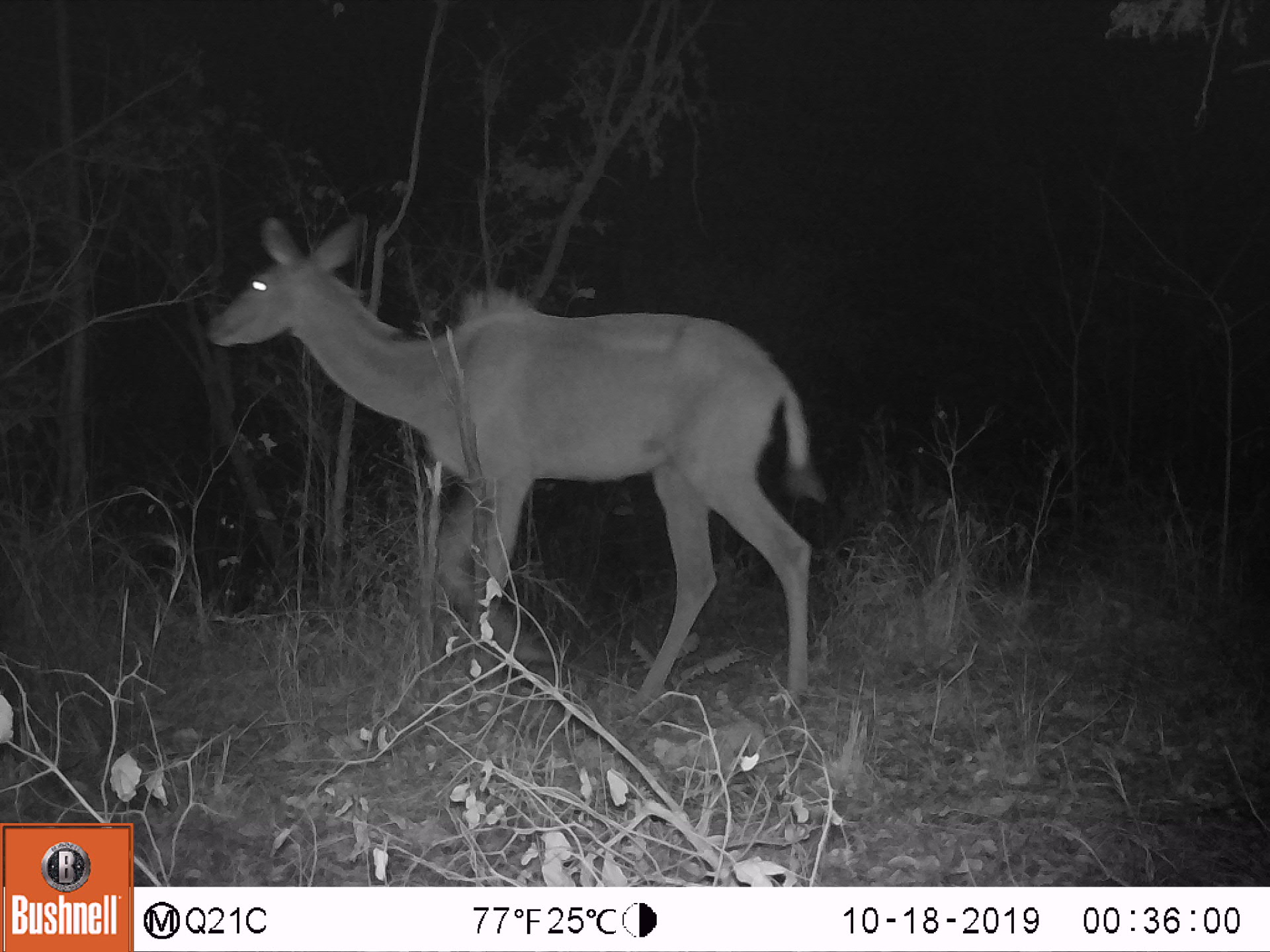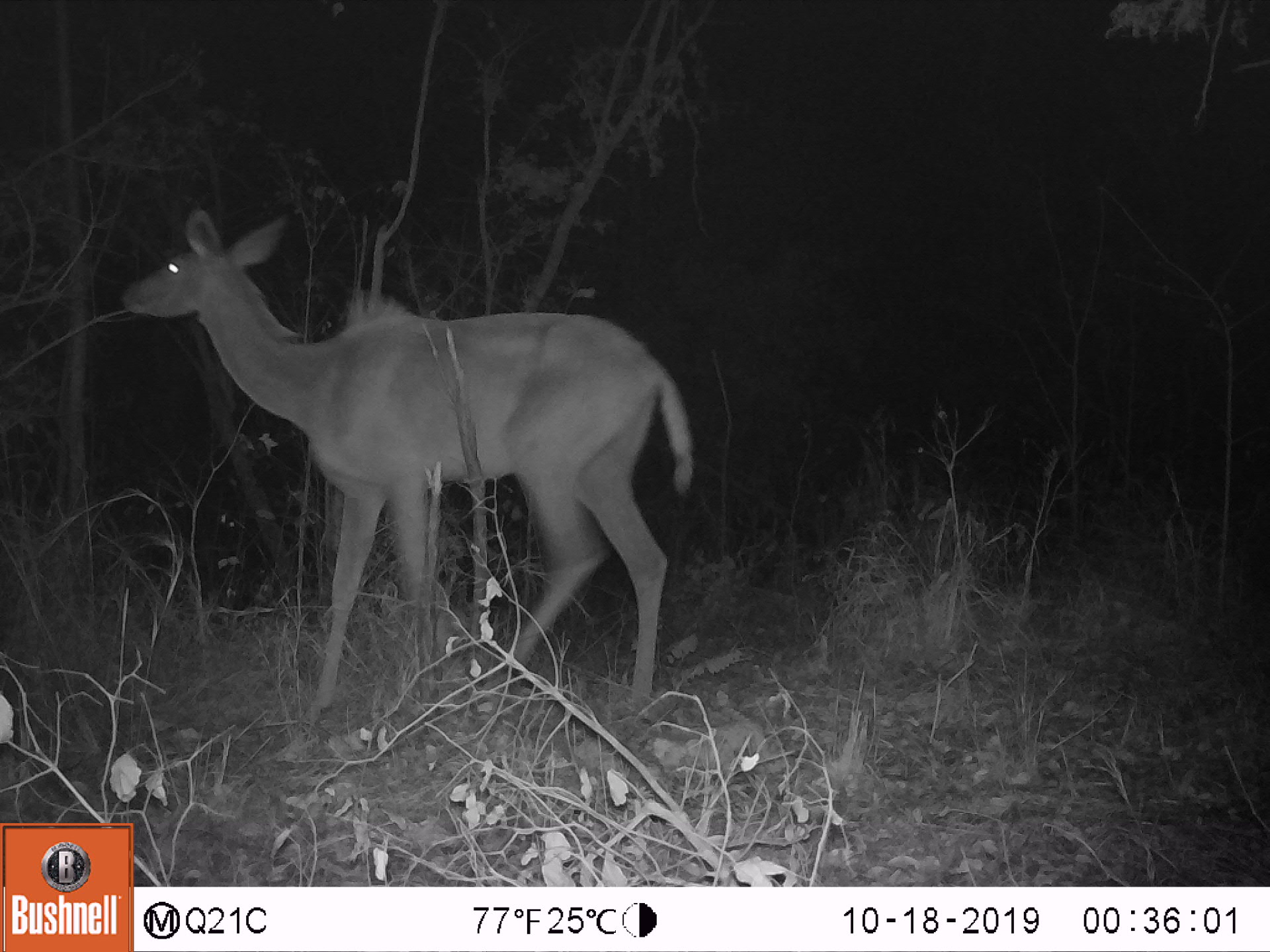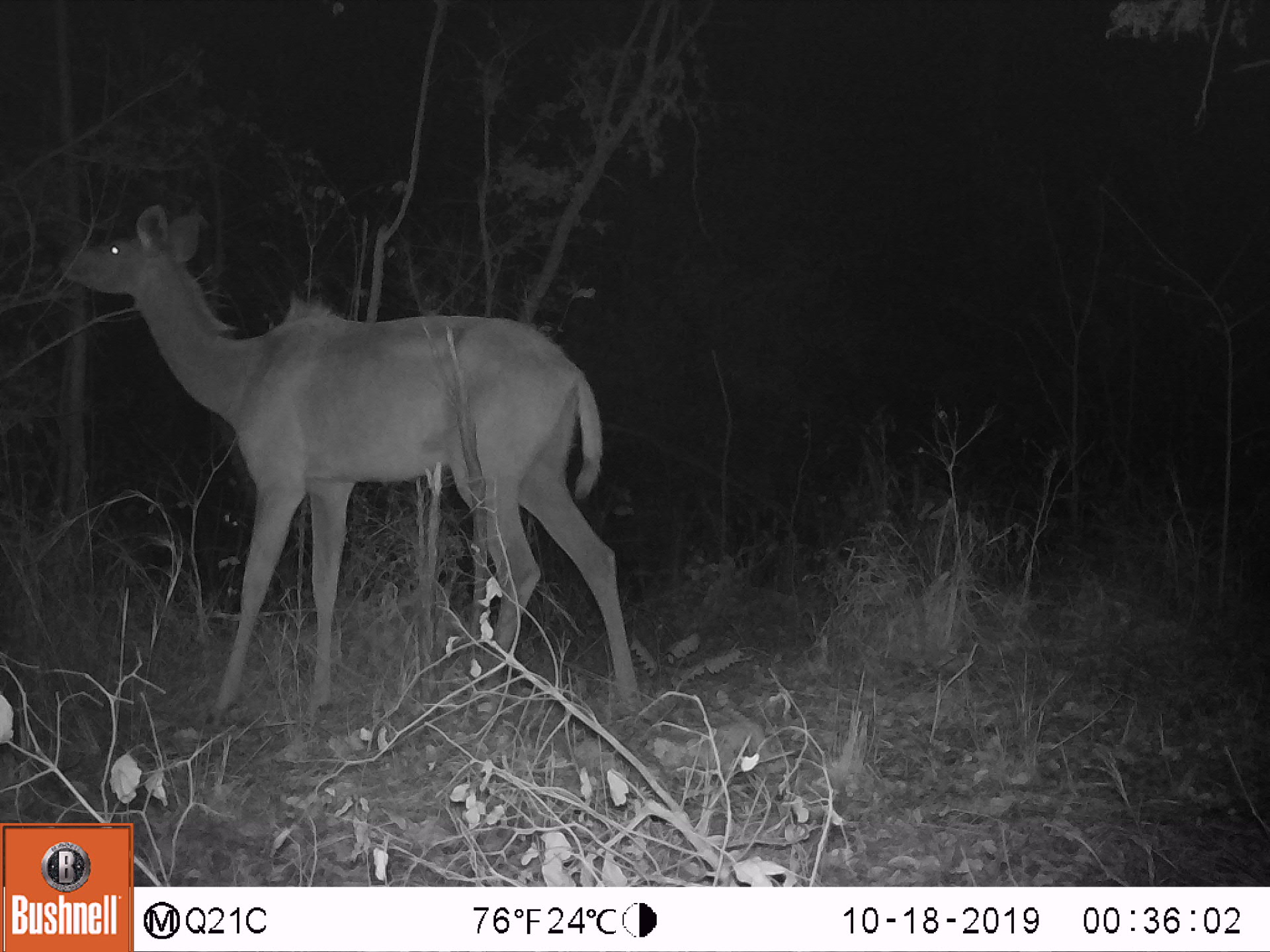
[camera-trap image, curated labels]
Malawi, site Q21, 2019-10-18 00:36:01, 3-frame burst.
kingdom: Animalia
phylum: Chordata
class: Mammalia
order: Artiodactyla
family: Bovidae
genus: Tragelaphus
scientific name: Tragelaphus strepsiceros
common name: greater kudu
Greater kudu (Tragelaphus strepsiceros), count 1.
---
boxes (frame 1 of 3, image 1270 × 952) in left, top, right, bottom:
greater kudu: 190, 207, 823, 698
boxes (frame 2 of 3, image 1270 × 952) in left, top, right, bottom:
greater kudu: 115, 212, 695, 700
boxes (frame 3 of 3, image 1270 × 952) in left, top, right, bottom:
greater kudu: 52, 199, 661, 715